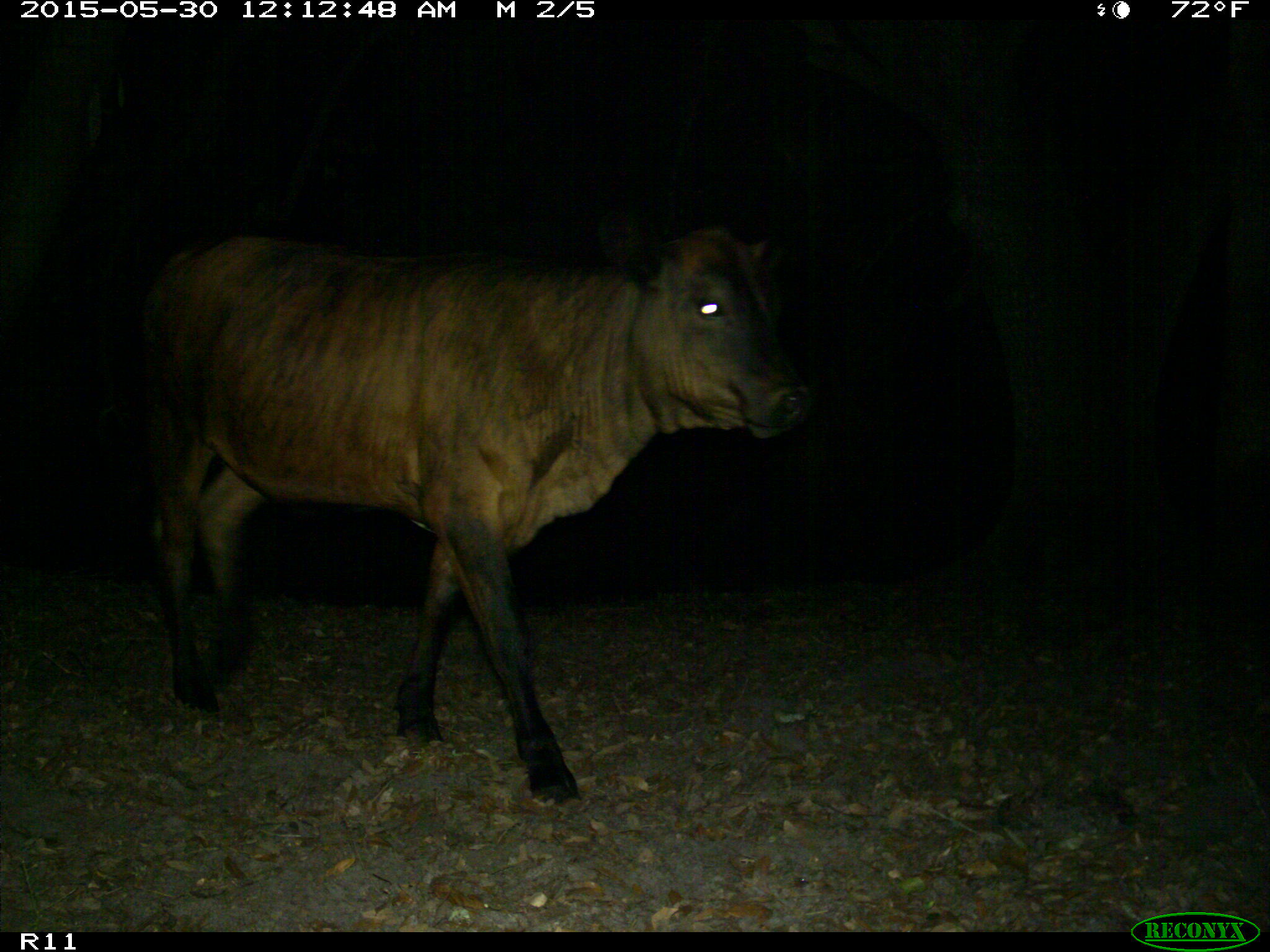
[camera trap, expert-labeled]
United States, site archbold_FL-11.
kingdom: Animalia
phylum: Chordata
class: Mammalia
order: Artiodactyla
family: Bovidae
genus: Bos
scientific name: Bos taurus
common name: domestic cow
Bos taurus (domestic cow).